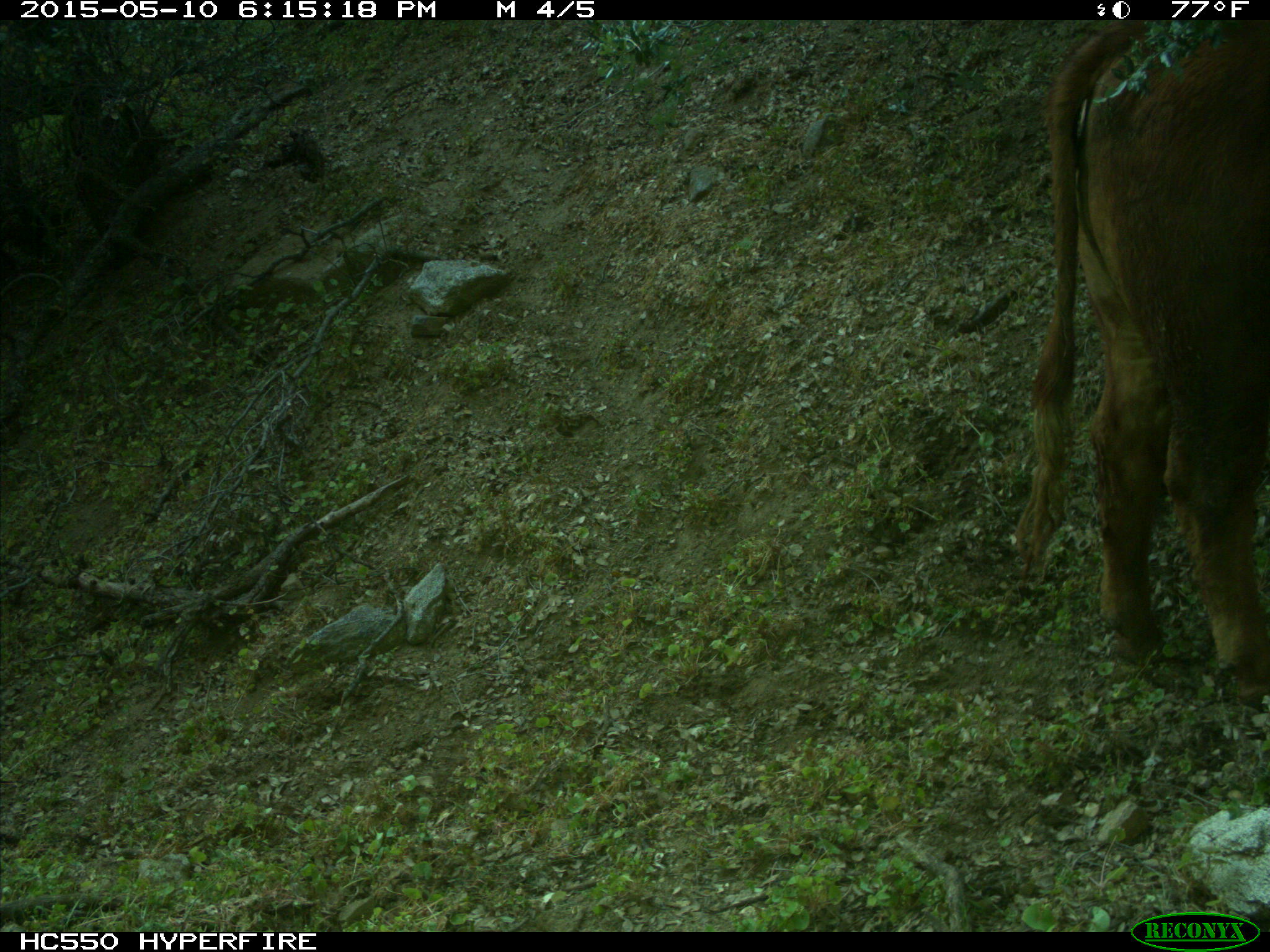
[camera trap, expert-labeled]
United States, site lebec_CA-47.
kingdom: Animalia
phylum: Chordata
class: Mammalia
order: Artiodactyla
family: Bovidae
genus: Bos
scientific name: Bos taurus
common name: domestic cow